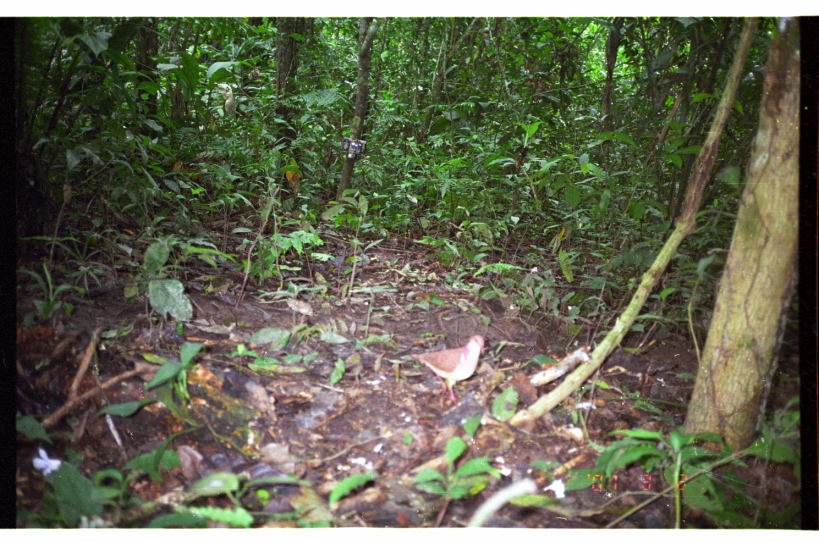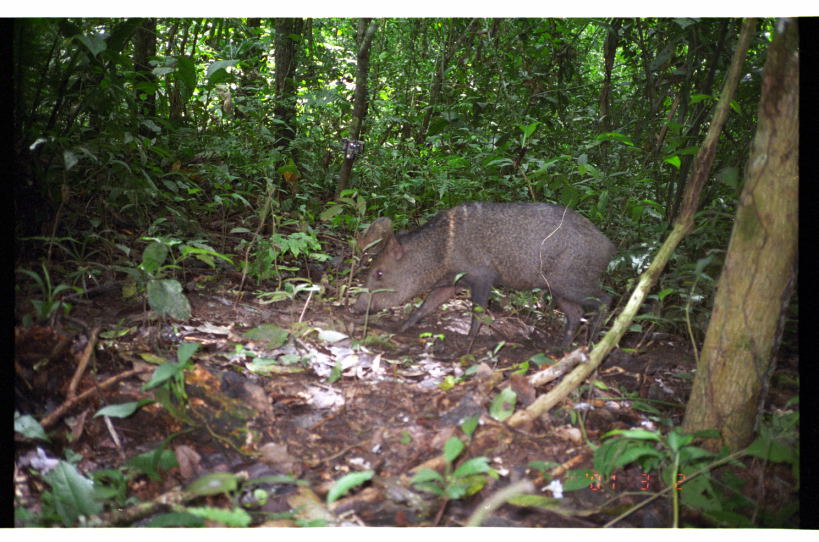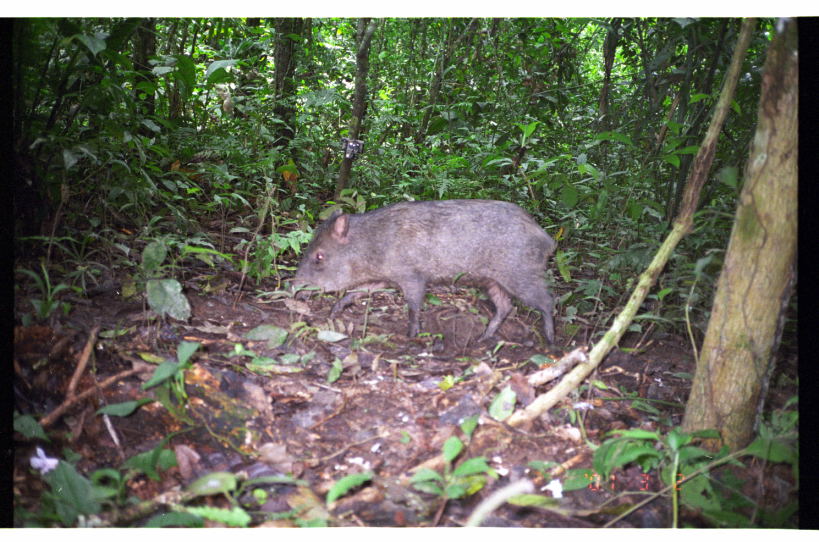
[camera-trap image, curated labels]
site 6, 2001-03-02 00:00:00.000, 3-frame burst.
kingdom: Animalia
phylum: Chordata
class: Aves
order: Columbiformes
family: Columbidae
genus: Geotrygon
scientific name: Geotrygon montana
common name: ruddy quail-dove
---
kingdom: Animalia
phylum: Chordata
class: Mammalia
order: Artiodactyla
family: Tayassuidae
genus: Pecari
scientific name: Pecari tajacu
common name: collared peccary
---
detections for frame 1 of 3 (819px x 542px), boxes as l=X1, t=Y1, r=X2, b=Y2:
geotrygon montana: l=412, t=334, r=486, b=408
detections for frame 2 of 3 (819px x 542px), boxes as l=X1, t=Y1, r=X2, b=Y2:
pecari tajacu: l=348, t=200, r=617, b=348; l=356, t=217, r=393, b=269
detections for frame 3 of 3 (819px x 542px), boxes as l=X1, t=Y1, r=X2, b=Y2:
pecari tajacu: l=292, t=199, r=558, b=351